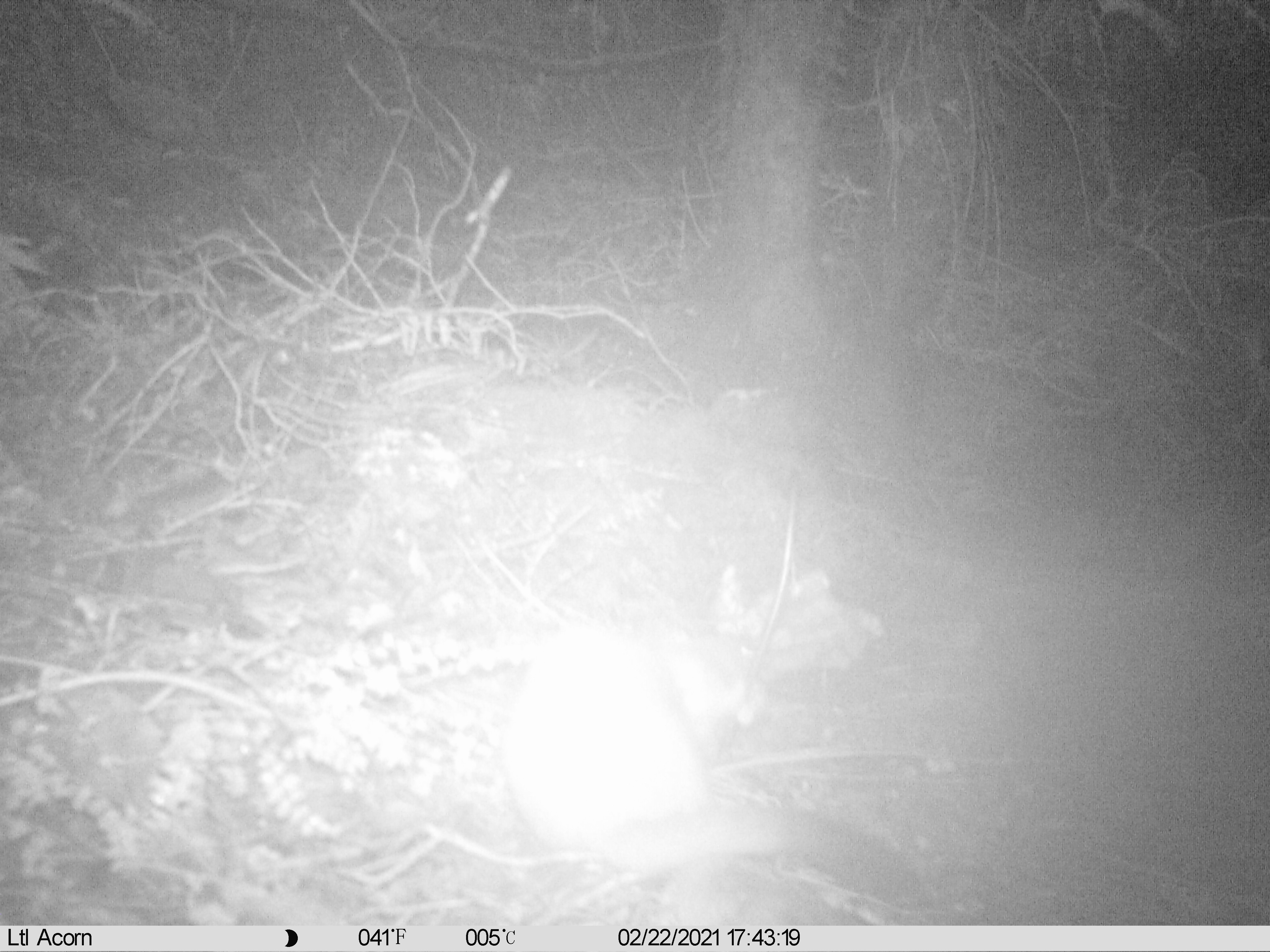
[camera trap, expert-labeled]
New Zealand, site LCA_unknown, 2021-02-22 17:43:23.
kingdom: Animalia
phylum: Chordata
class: Mammalia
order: Carnivora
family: Mustelidae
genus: Mustela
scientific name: Mustela erminea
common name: stoat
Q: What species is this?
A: Stoat (Mustela erminea).